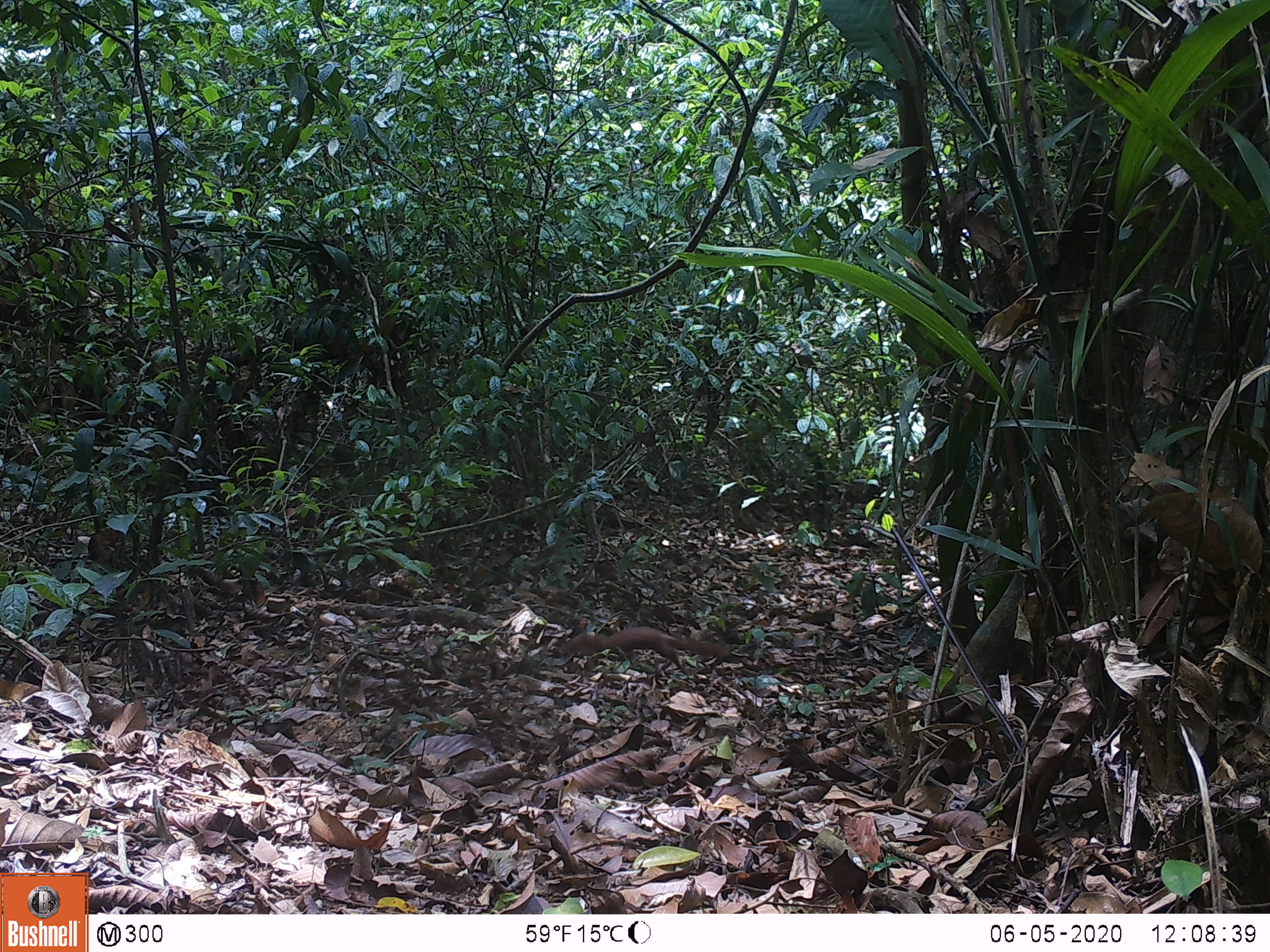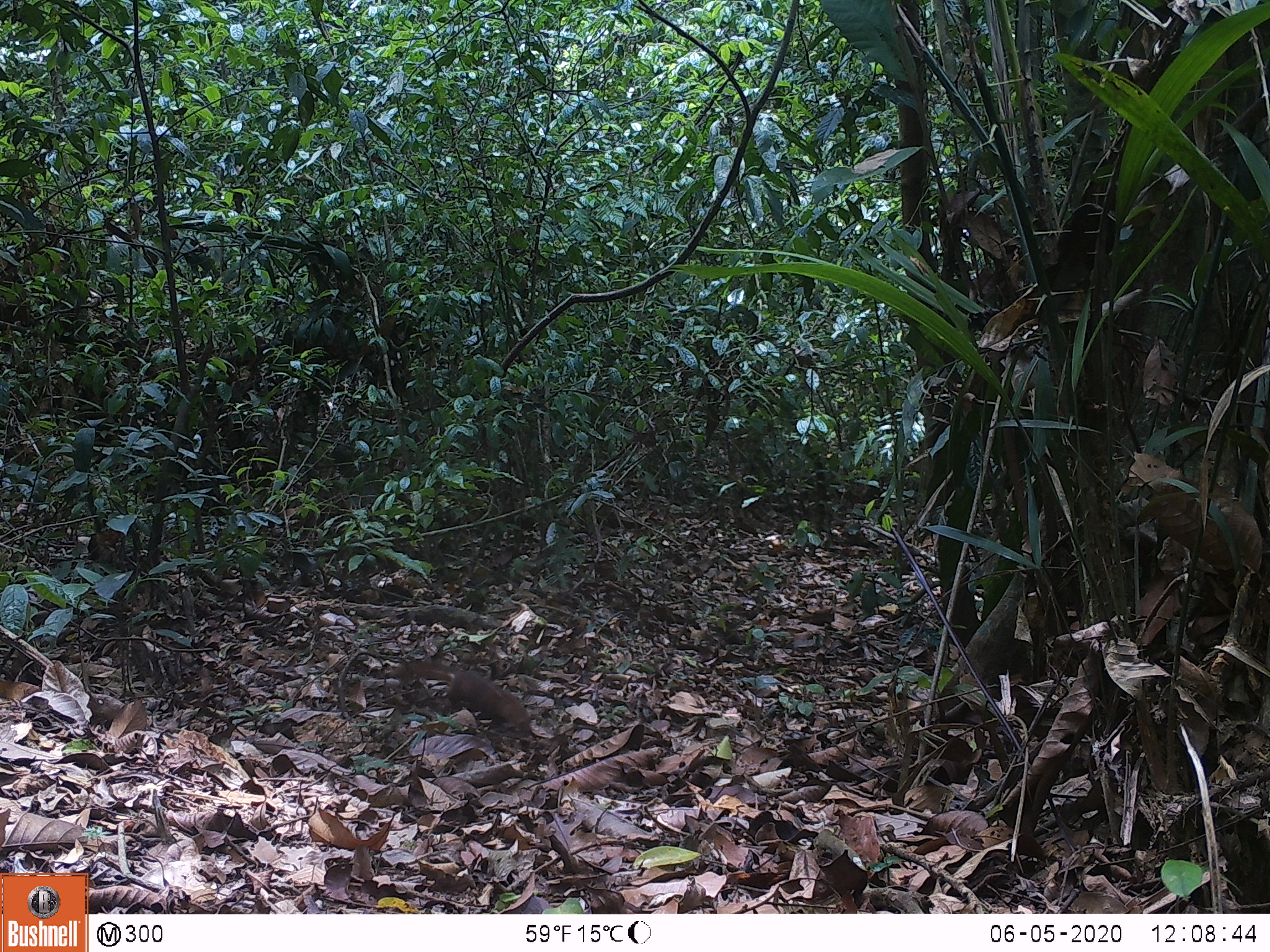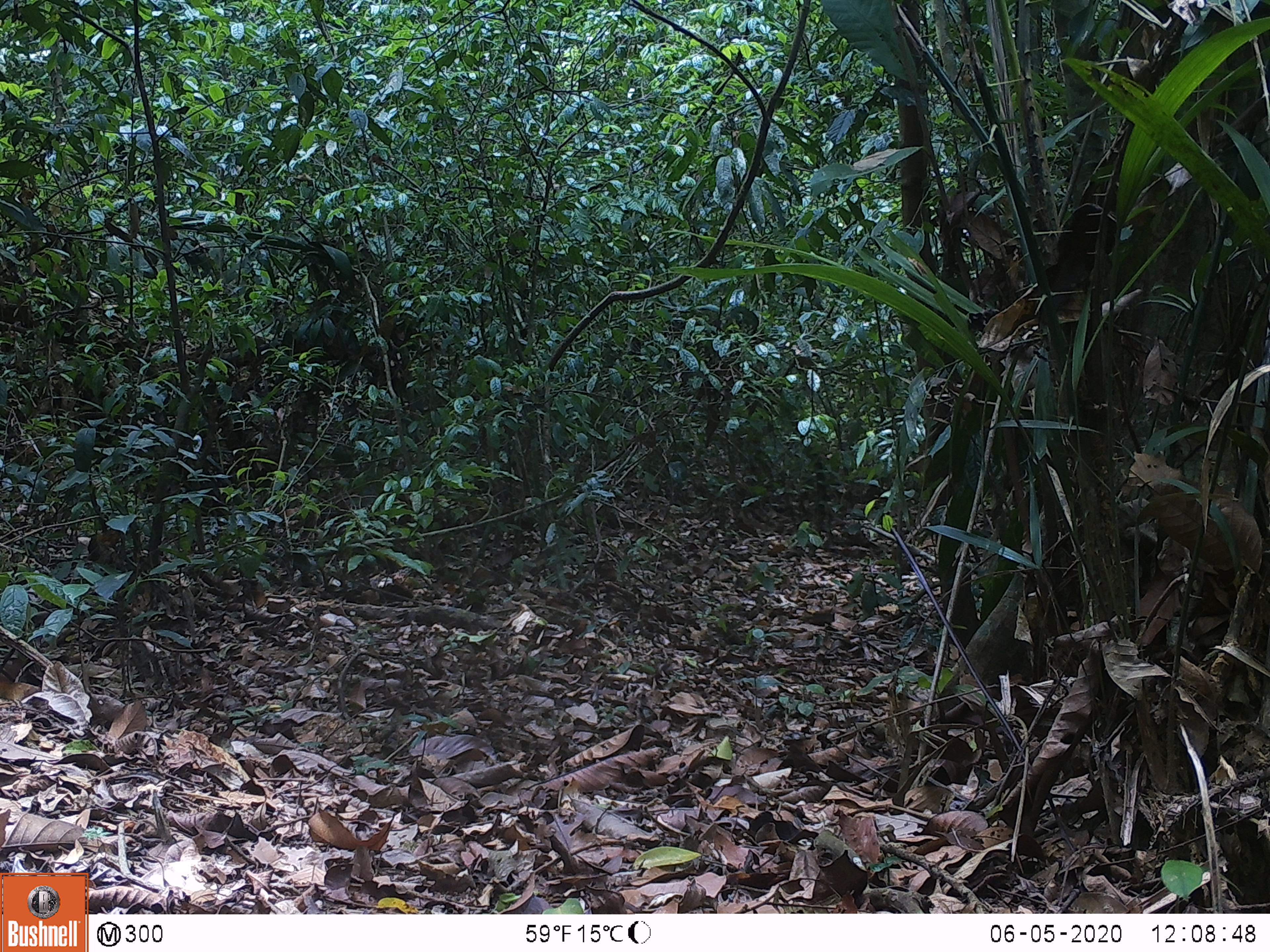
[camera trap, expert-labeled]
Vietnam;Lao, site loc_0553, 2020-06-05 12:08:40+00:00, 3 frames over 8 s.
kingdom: Animalia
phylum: Chordata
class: Mammalia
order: Rodentia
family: Sciuridae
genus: Sciurus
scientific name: Sciurus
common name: squirrel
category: unidentified squirrel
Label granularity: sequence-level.